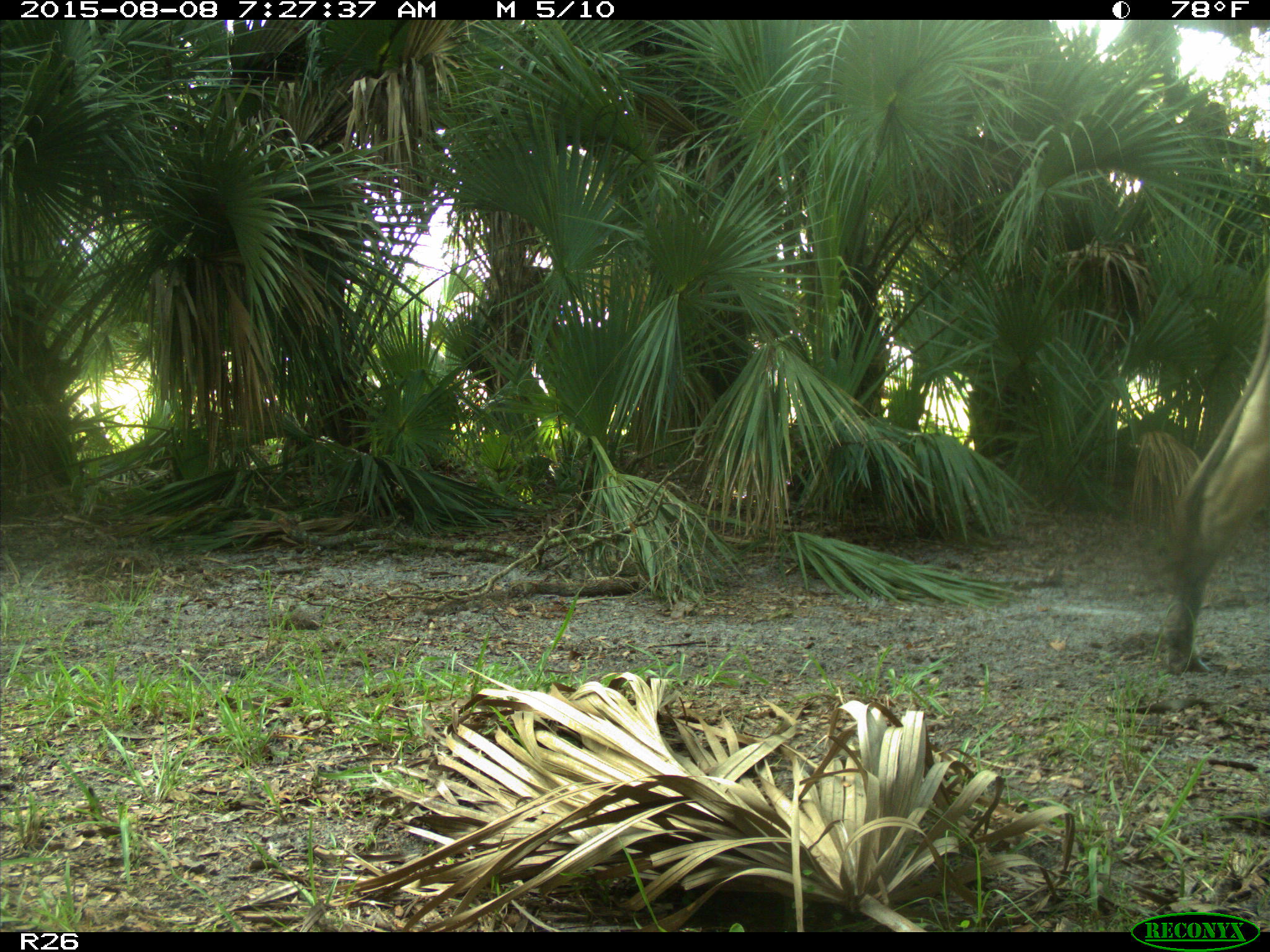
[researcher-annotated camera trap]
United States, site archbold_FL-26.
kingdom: Animalia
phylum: Chordata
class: Mammalia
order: Artiodactyla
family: Bovidae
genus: Bos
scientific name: Bos taurus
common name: domestic cow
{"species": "Bos taurus (domestic cow)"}